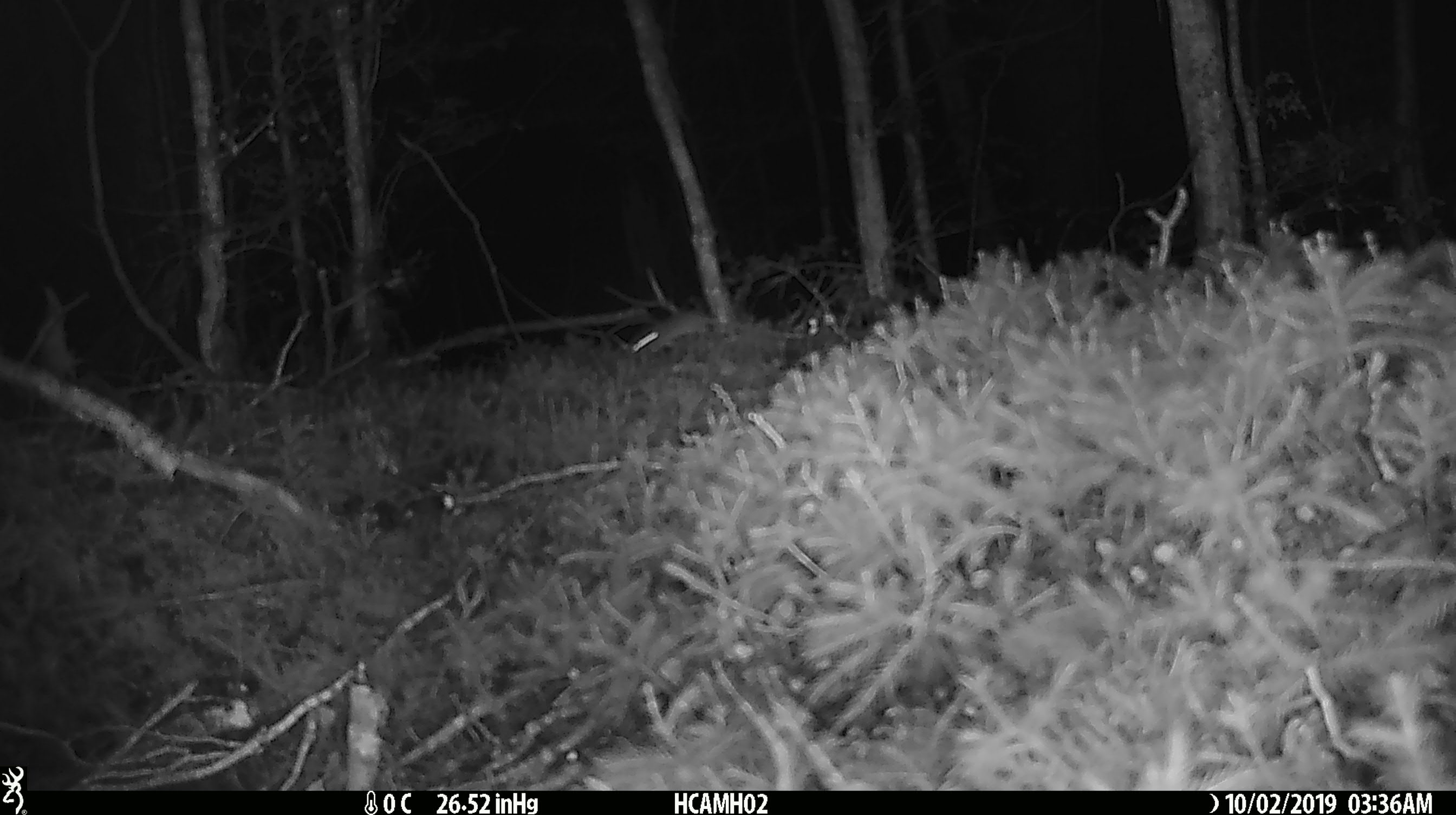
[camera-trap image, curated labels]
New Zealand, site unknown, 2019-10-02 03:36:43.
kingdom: Animalia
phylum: Chordata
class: Mammalia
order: Rodentia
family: Muridae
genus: Mus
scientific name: Mus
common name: mouse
Mouse (Mus).